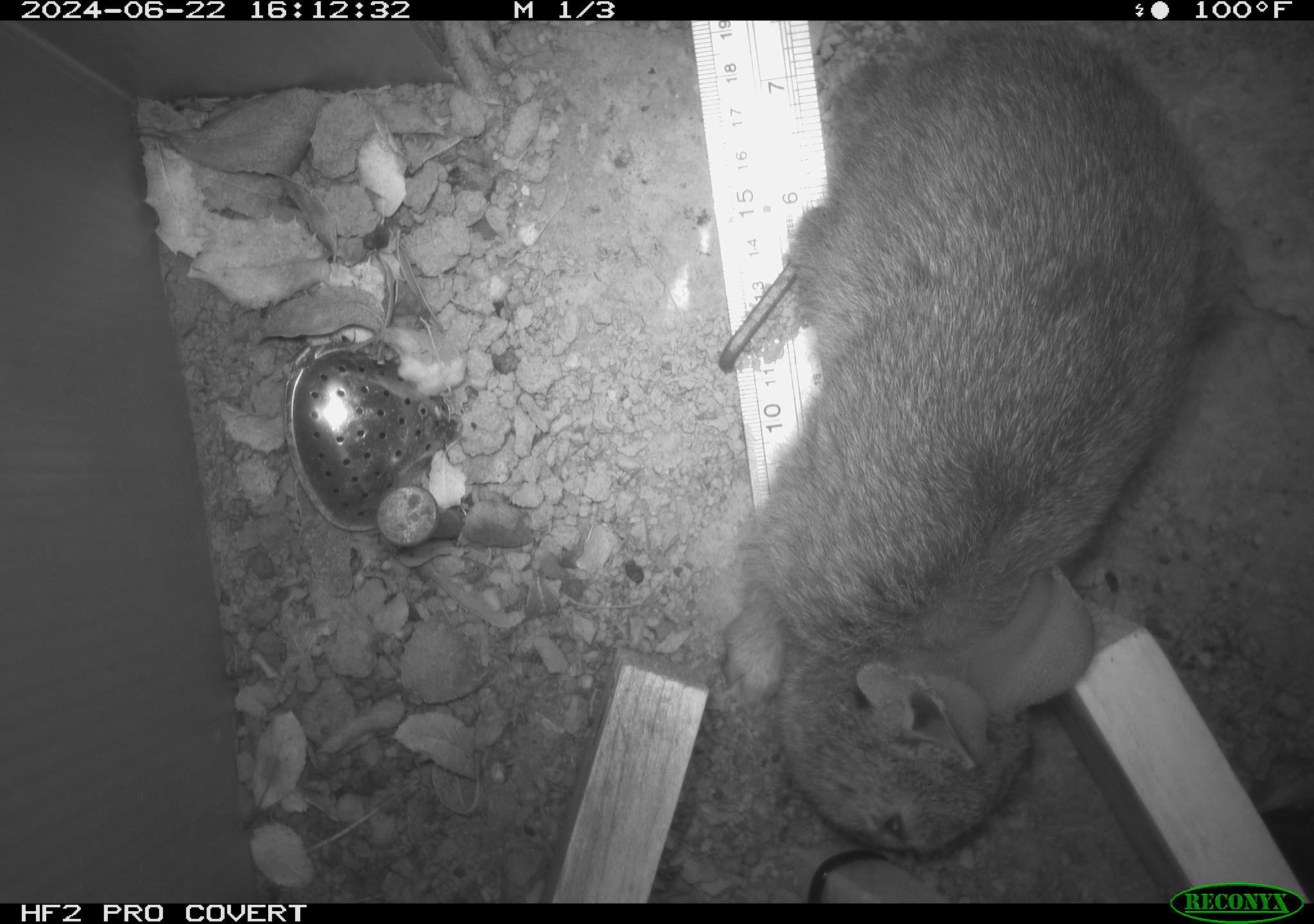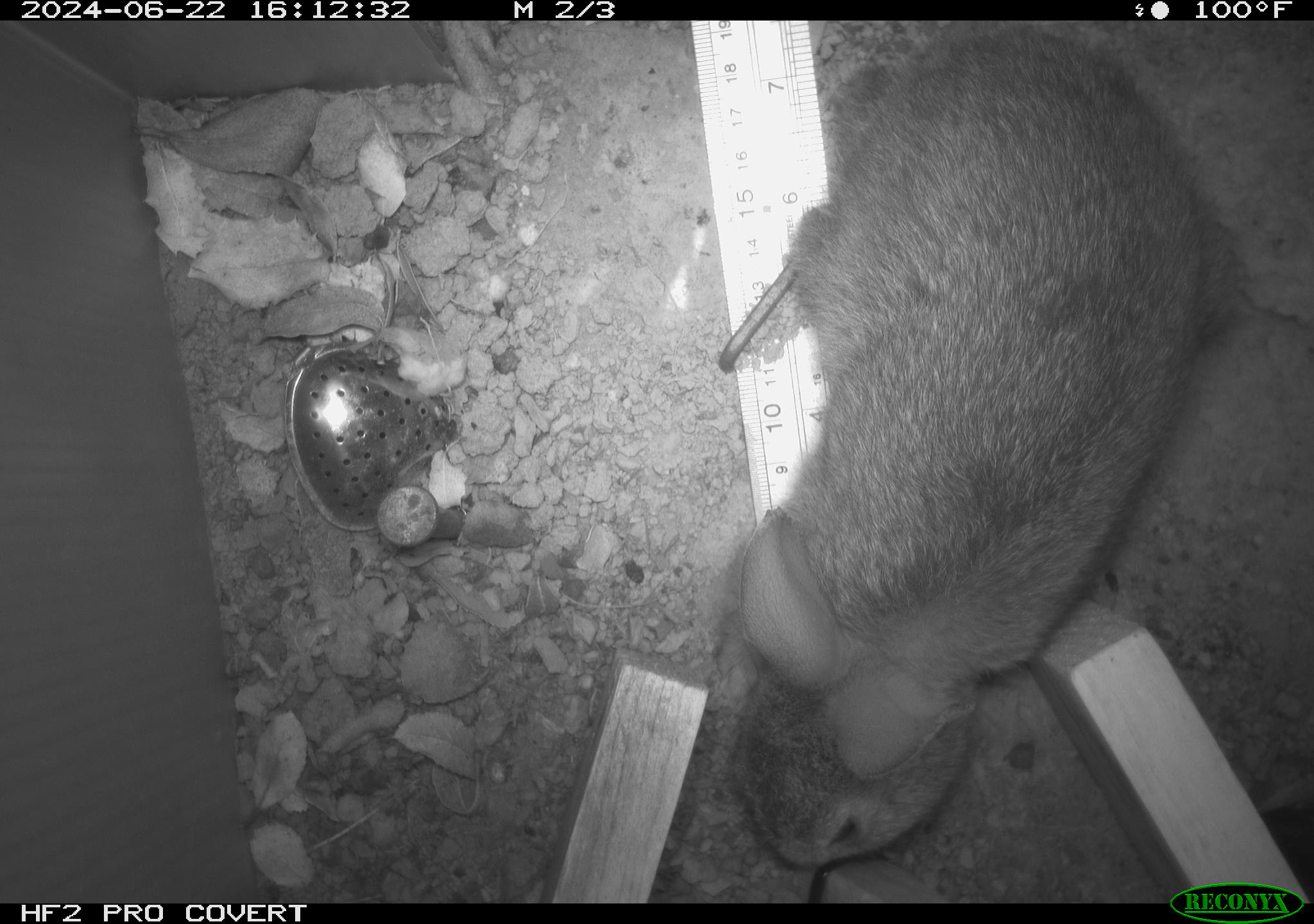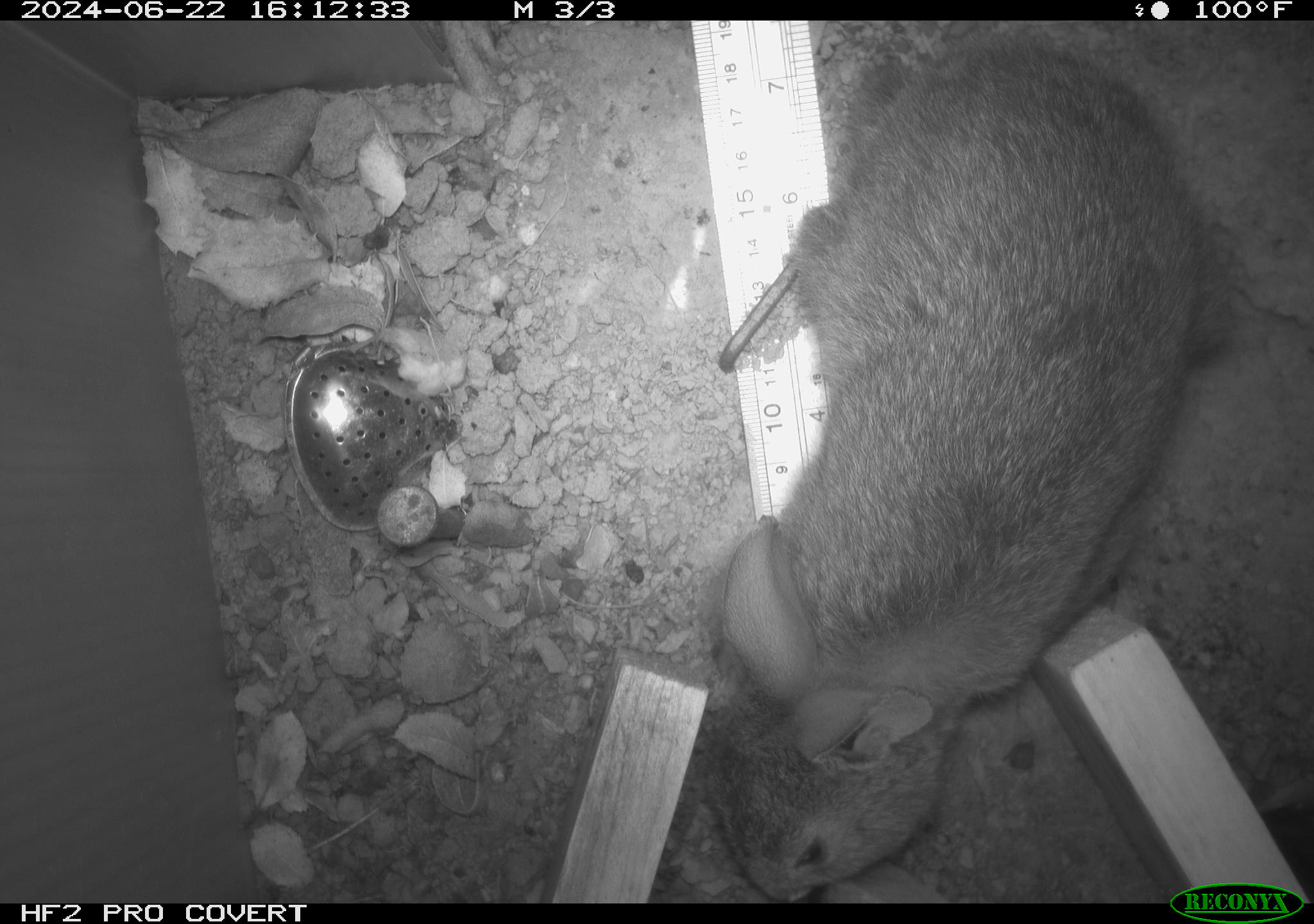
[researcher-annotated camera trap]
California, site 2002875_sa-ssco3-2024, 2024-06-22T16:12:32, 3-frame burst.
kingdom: Animalia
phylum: Chordata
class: Mammalia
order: Lagomorpha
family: Leporidae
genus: Sylvilagus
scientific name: Sylvilagus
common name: cottontail rabbits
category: sylvilagus species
Sylvilagus species (cottontail rabbits) (Sylvilagus).